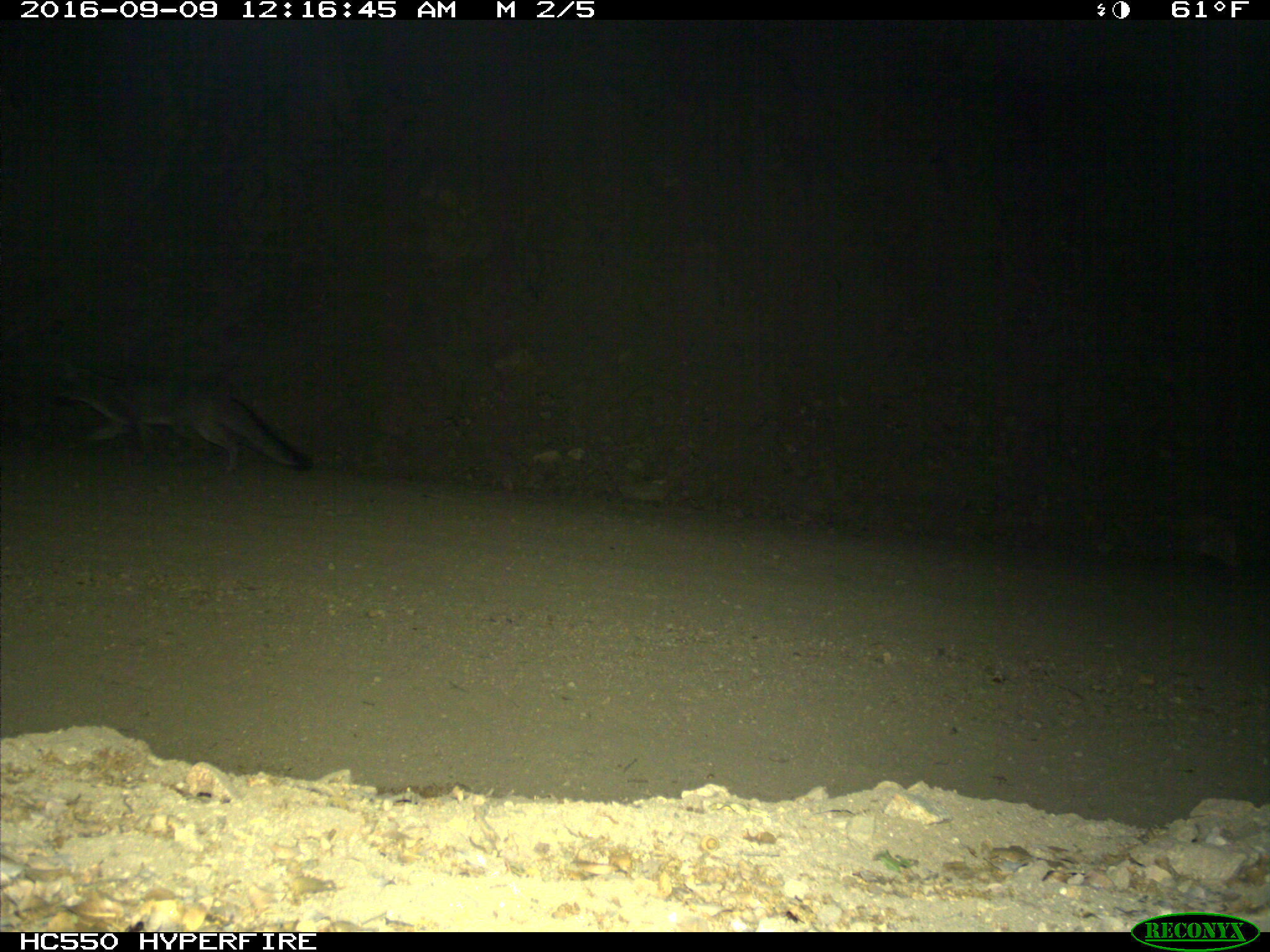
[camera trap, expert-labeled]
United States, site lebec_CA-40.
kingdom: Animalia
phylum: Chordata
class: Mammalia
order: Carnivora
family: Canidae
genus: Urocyon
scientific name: Urocyon cinereoargenteus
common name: gray fox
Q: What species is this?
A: Urocyon cinereoargenteus (gray fox).